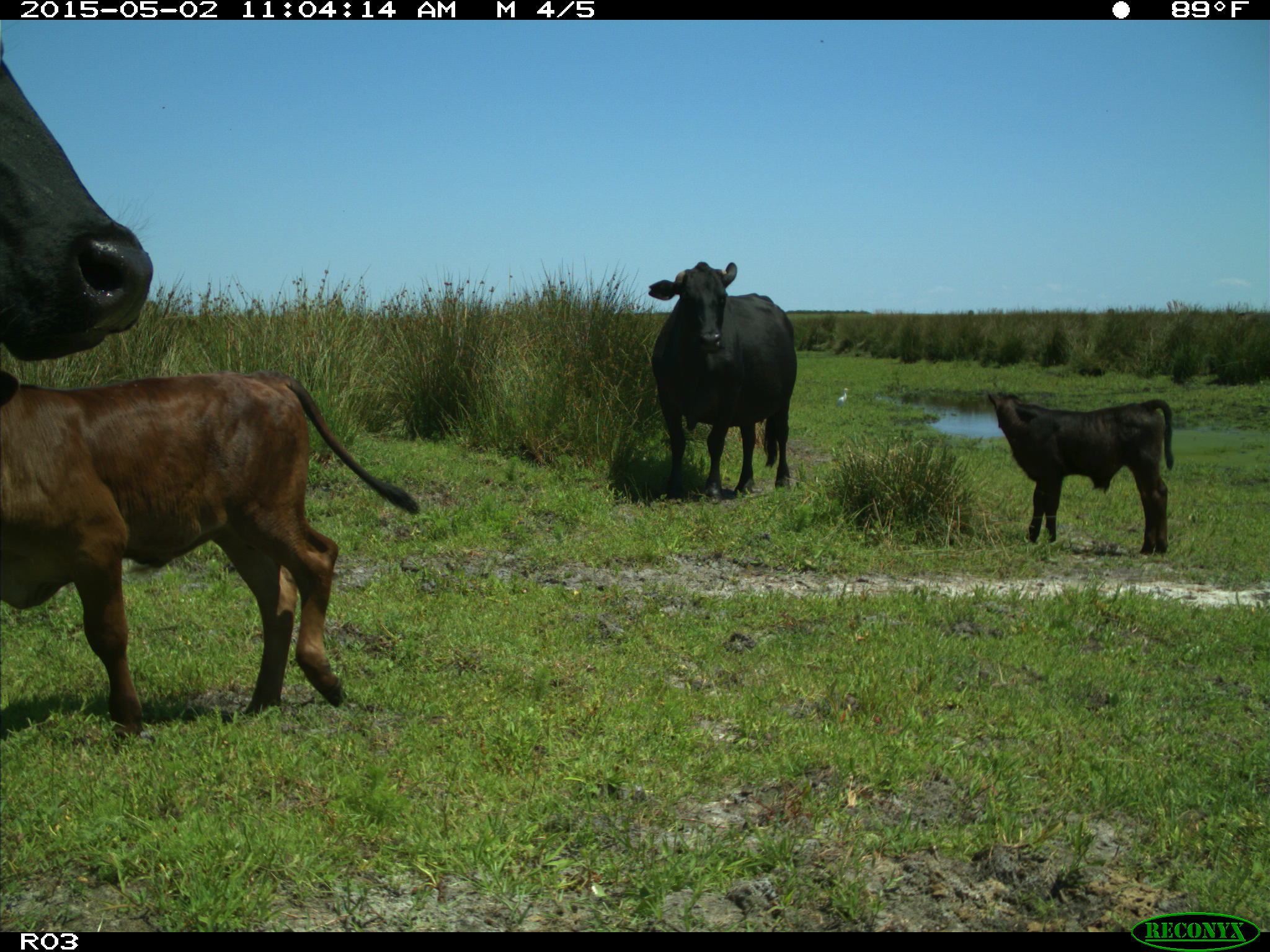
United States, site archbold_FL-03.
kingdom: Animalia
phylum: Chordata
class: Mammalia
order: Artiodactyla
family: Bovidae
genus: Bos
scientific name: Bos taurus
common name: domestic cow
Bos taurus (domestic cow).